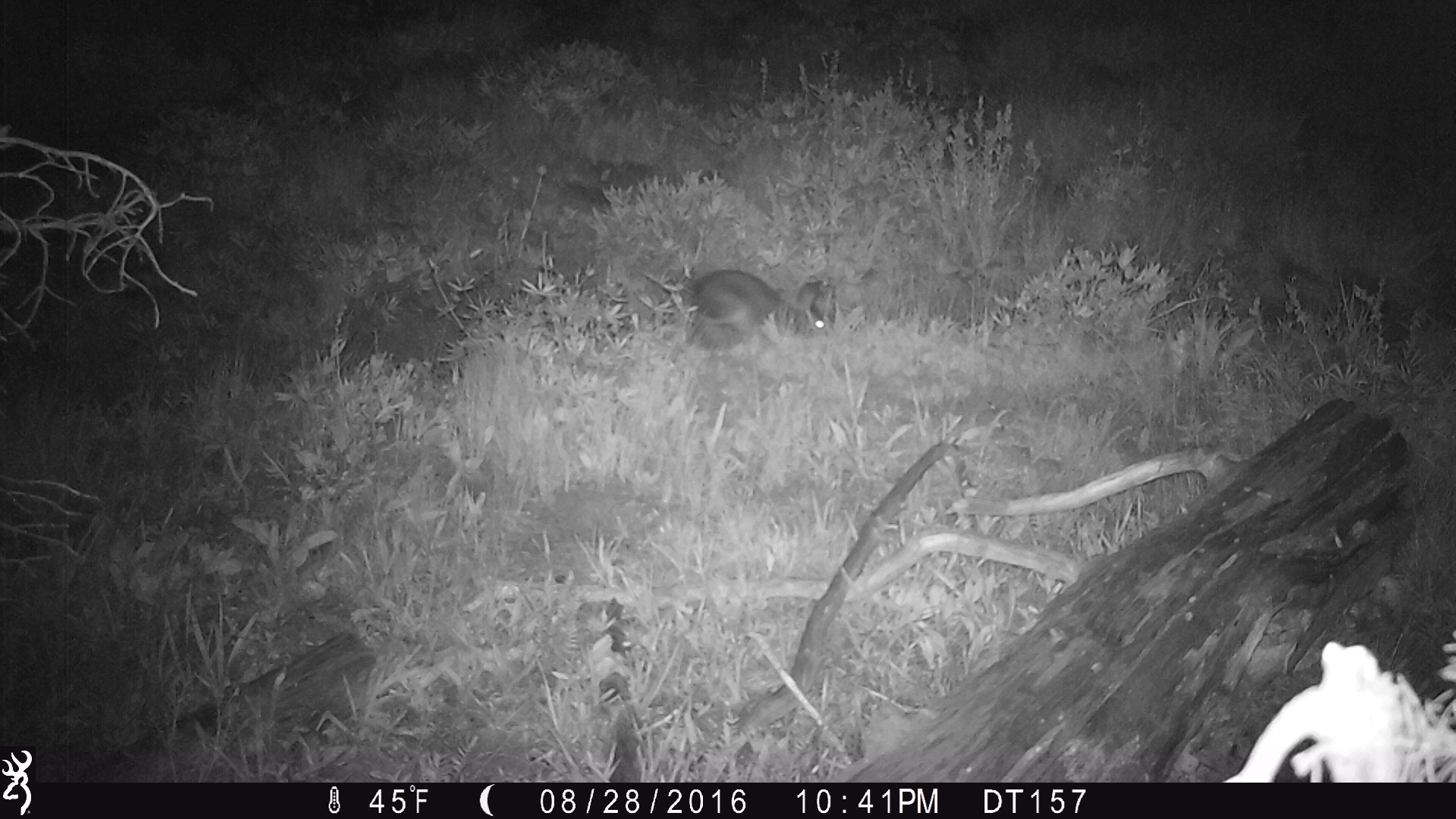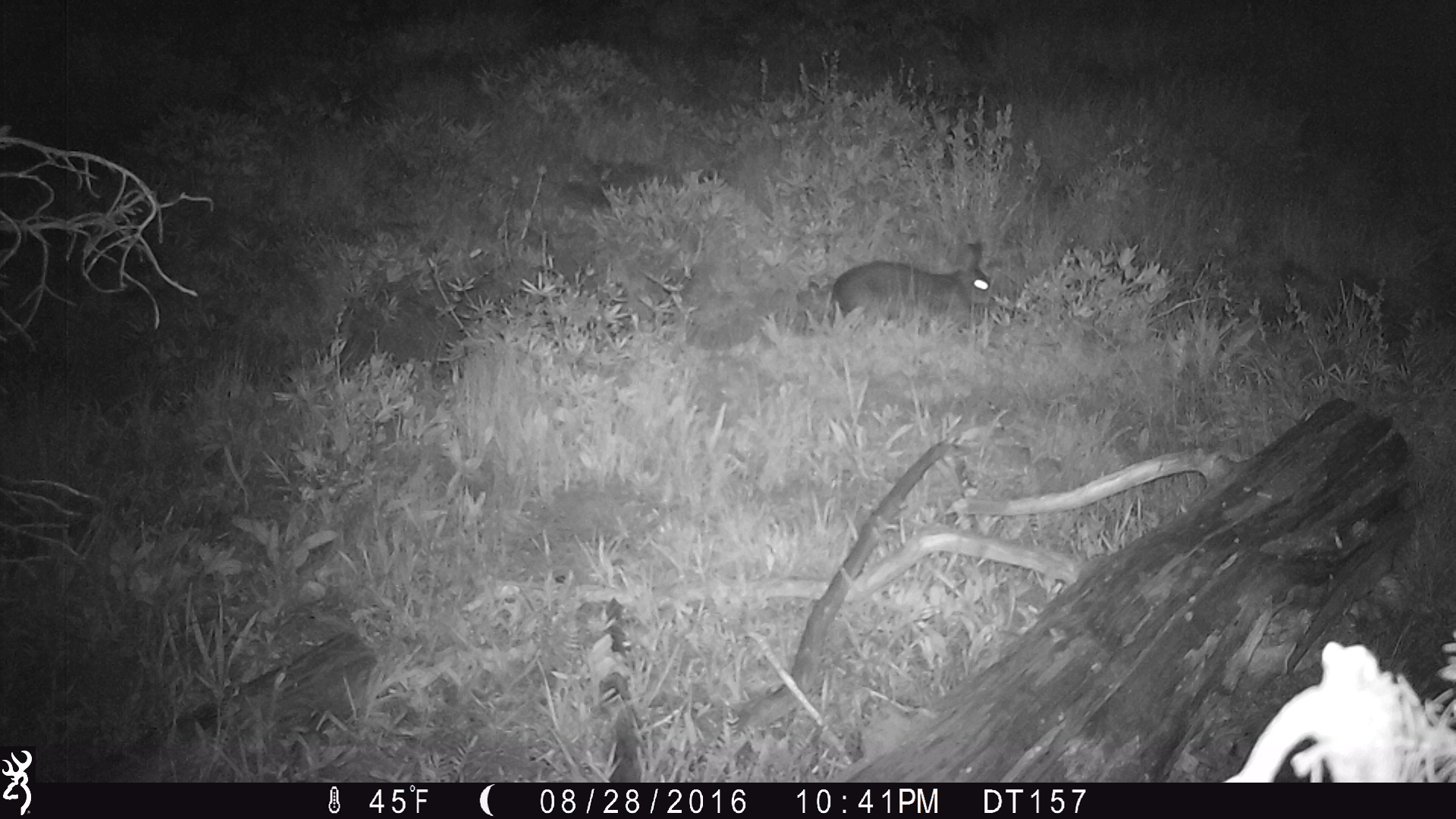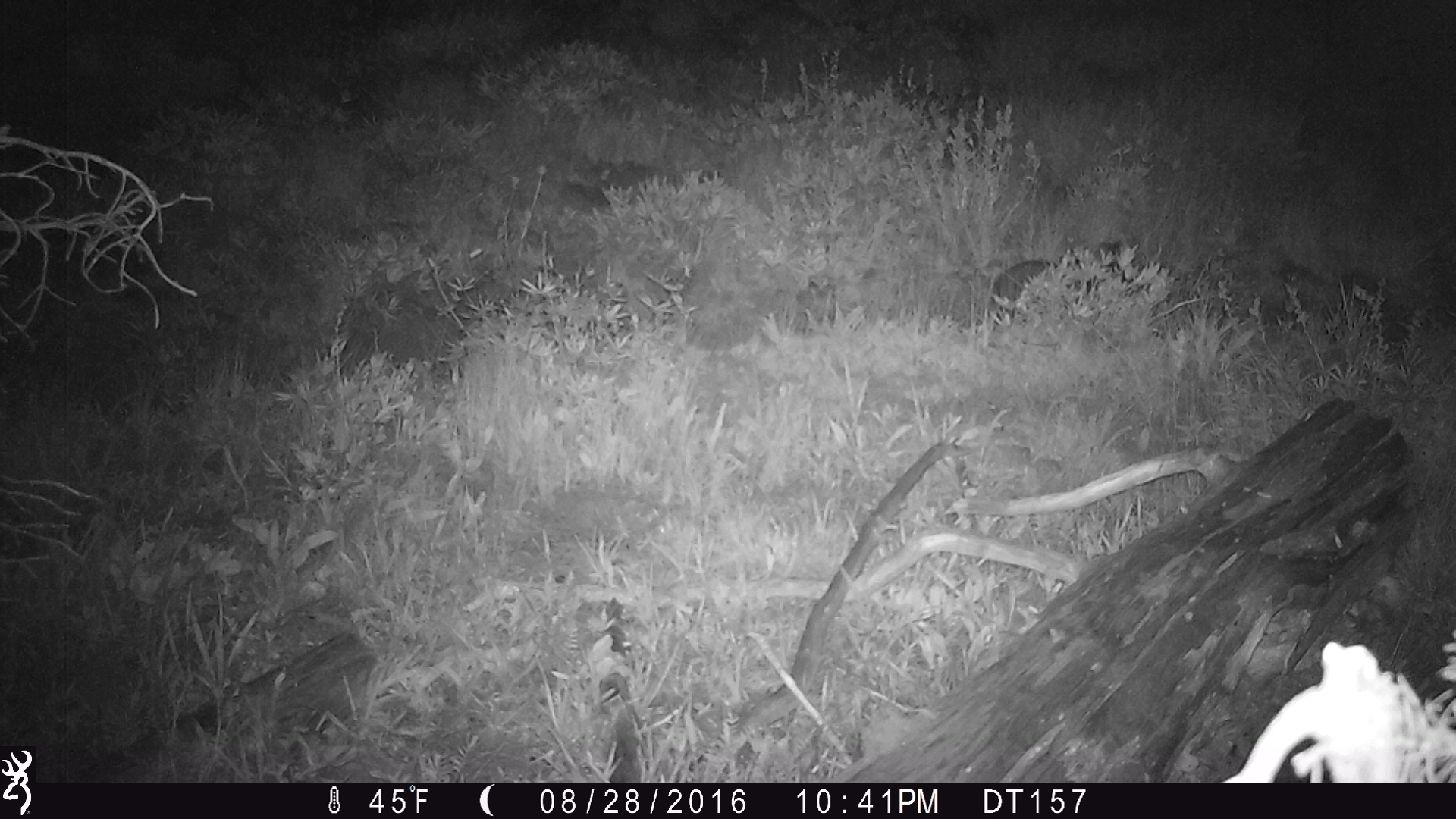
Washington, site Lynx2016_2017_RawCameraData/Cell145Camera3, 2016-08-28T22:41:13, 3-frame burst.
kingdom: Animalia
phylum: Chordata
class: Mammalia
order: Lagomorpha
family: Leporidae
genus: Lepus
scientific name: Lepus americanus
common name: snowshoe hare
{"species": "Lepus americanus (snowshoe hare)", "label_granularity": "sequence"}